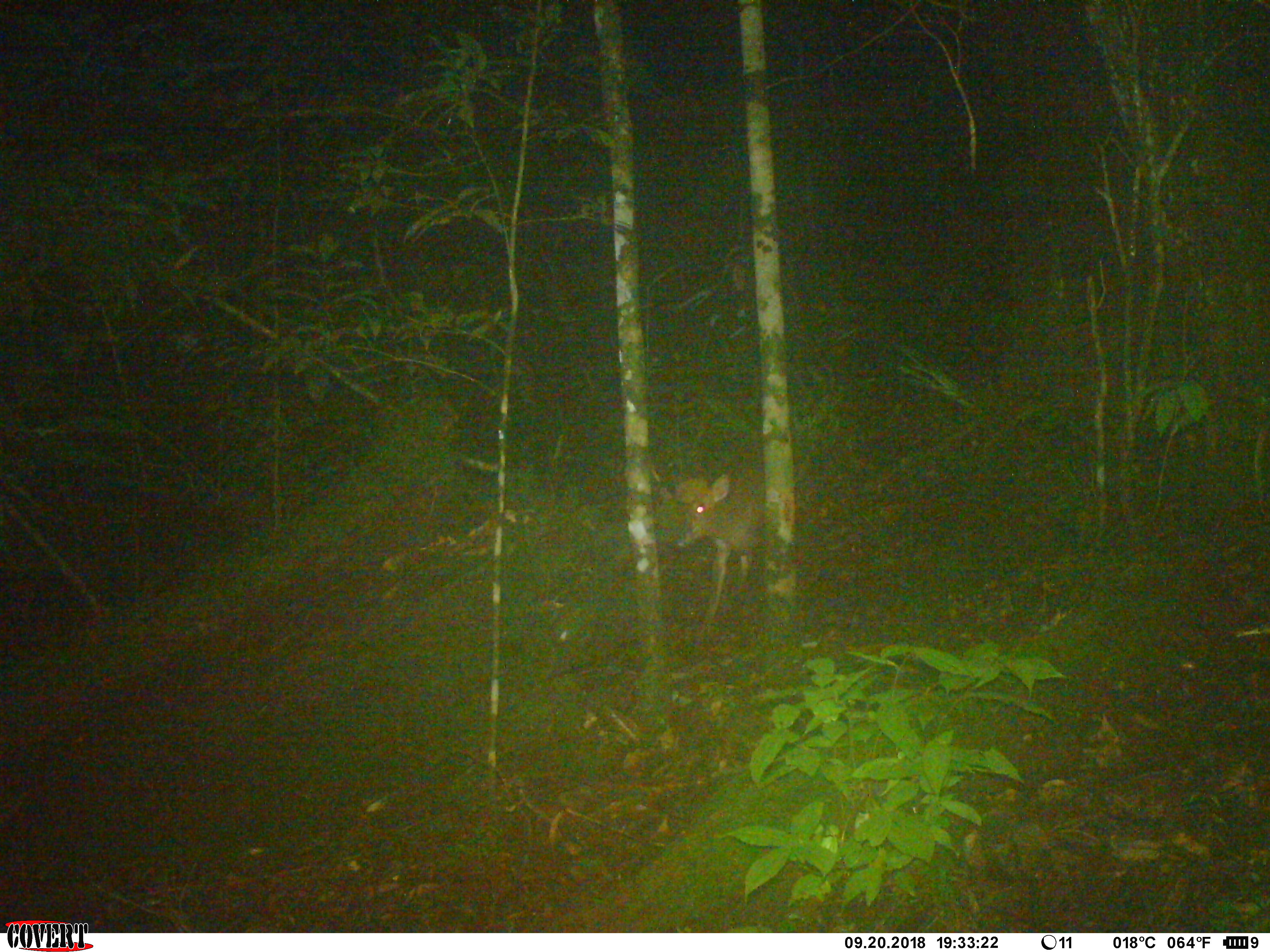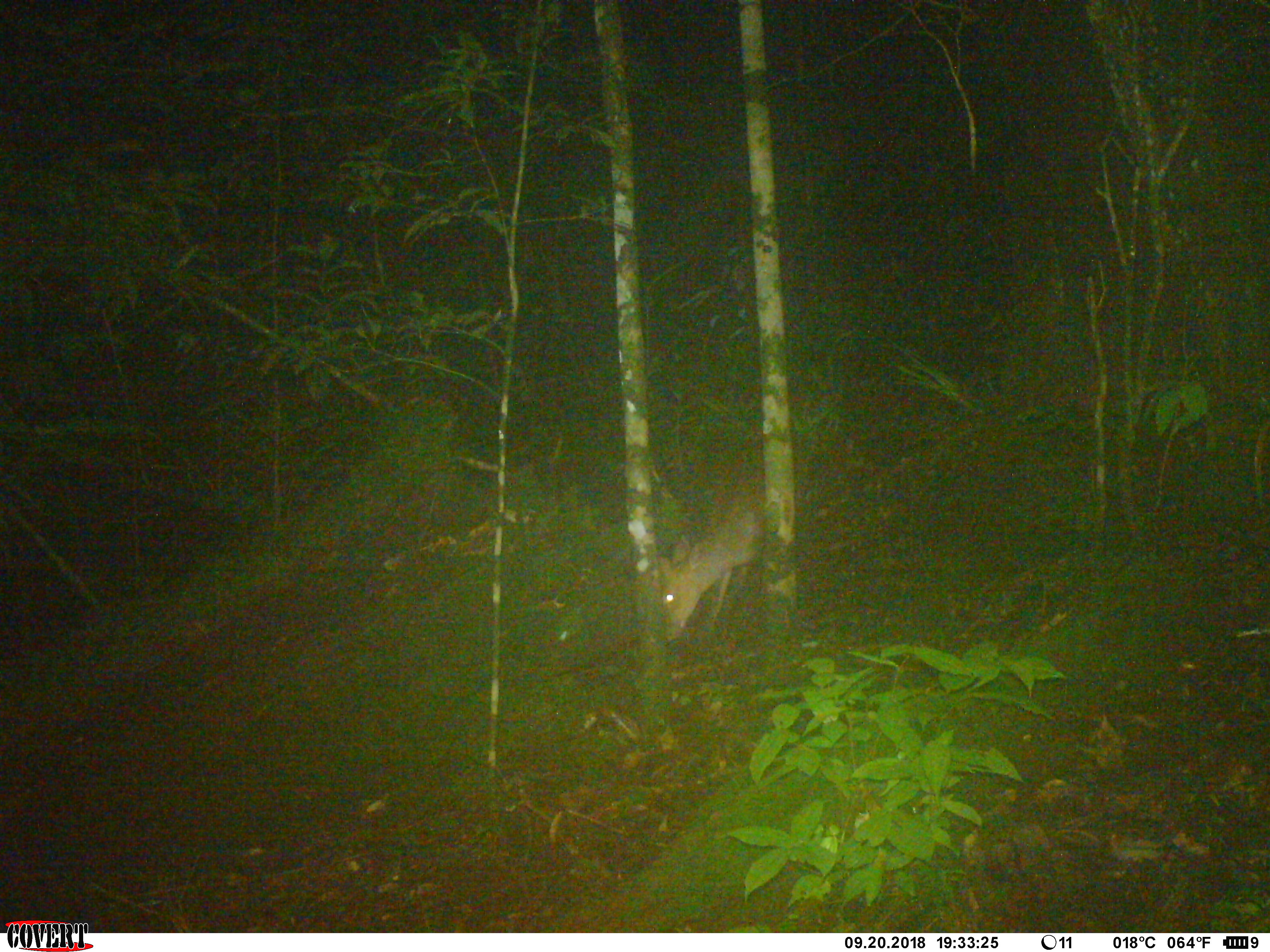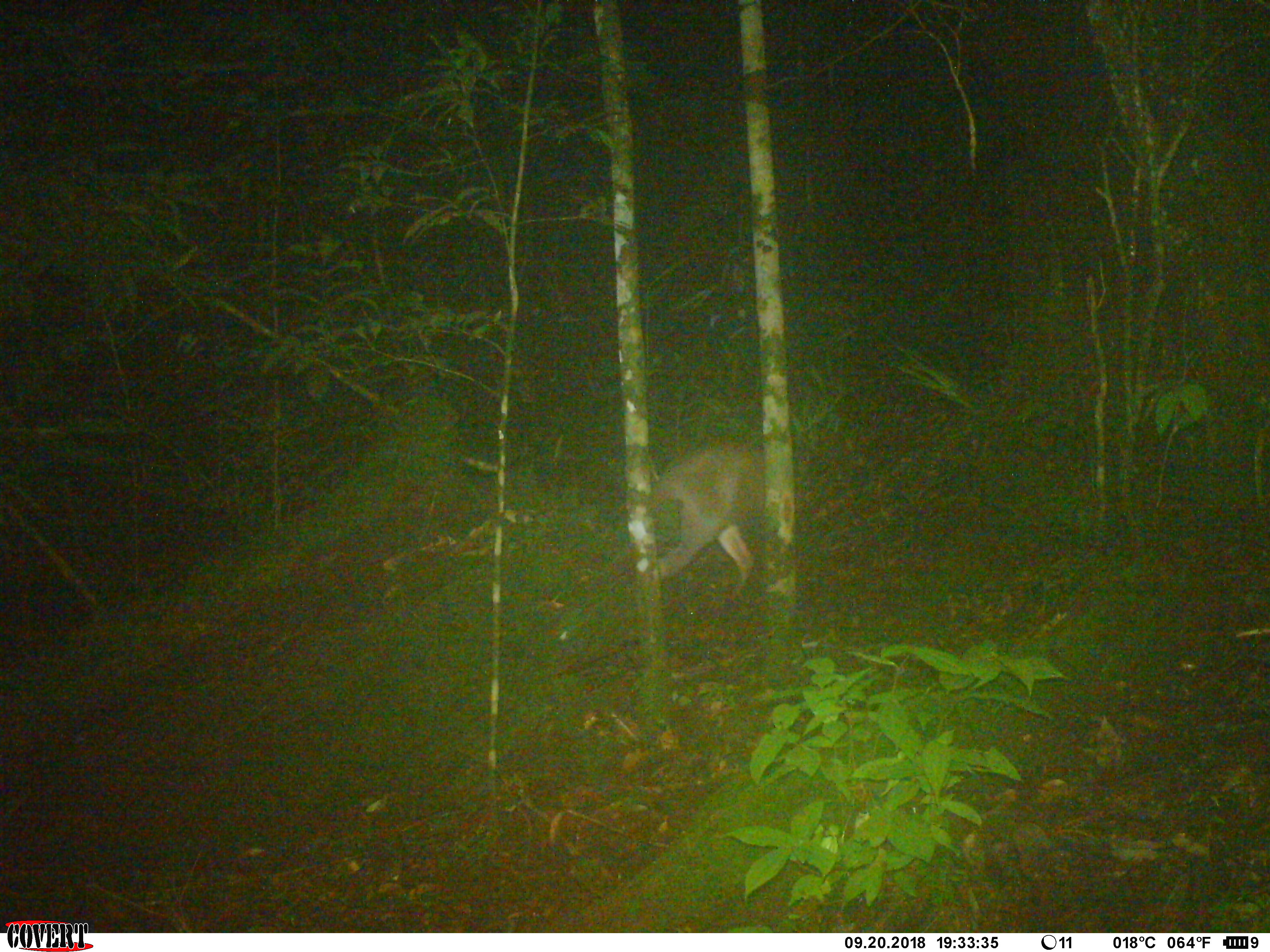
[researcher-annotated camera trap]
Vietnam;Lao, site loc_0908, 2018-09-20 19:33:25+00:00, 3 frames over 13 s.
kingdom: Animalia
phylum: Chordata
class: Mammalia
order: Artiodactyla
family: Cervidae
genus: Muntiacus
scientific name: Muntiacus rooseveltorum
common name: roosevelt's muntjac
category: roosevelts muntjac group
Roosevelts muntjac group (roosevelt's muntjac) (Muntiacus rooseveltorum). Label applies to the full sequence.